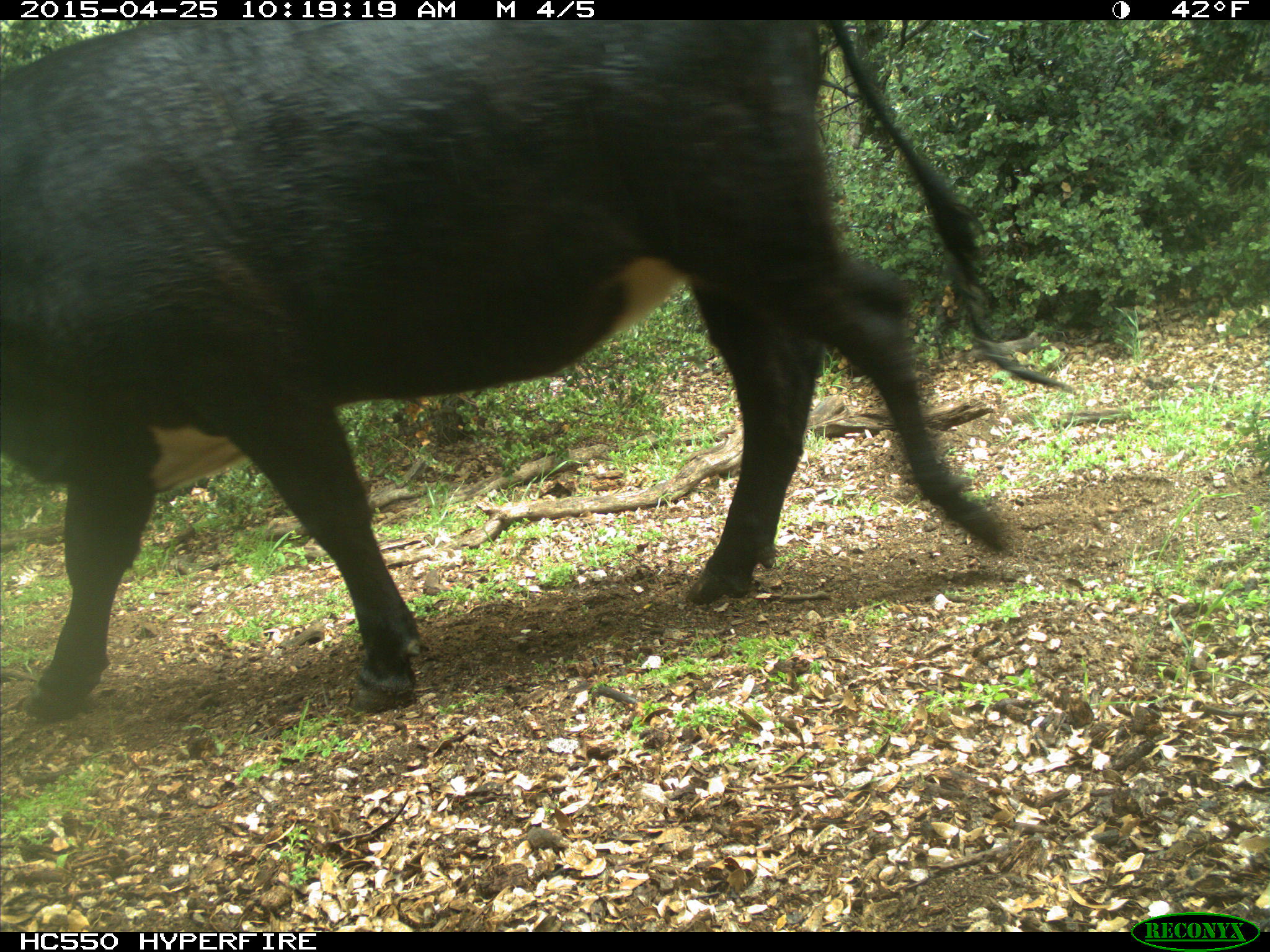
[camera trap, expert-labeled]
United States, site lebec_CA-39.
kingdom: Animalia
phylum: Chordata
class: Mammalia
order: Artiodactyla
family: Bovidae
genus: Bos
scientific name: Bos taurus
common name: domestic cow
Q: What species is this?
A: Bos taurus (domestic cow).